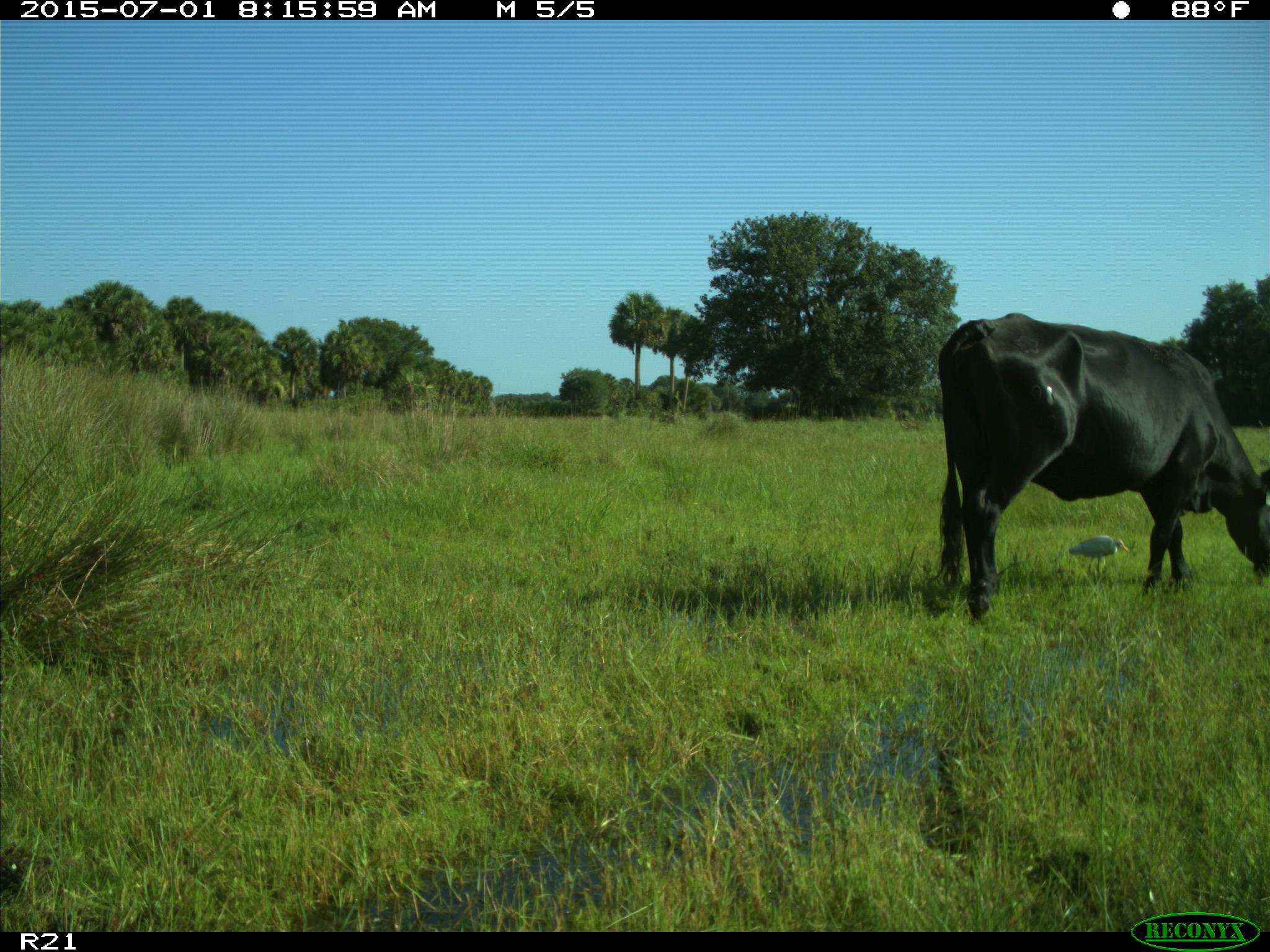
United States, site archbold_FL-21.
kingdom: Animalia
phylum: Chordata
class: Mammalia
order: Artiodactyla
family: Bovidae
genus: Bos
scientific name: Bos taurus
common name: domestic cow